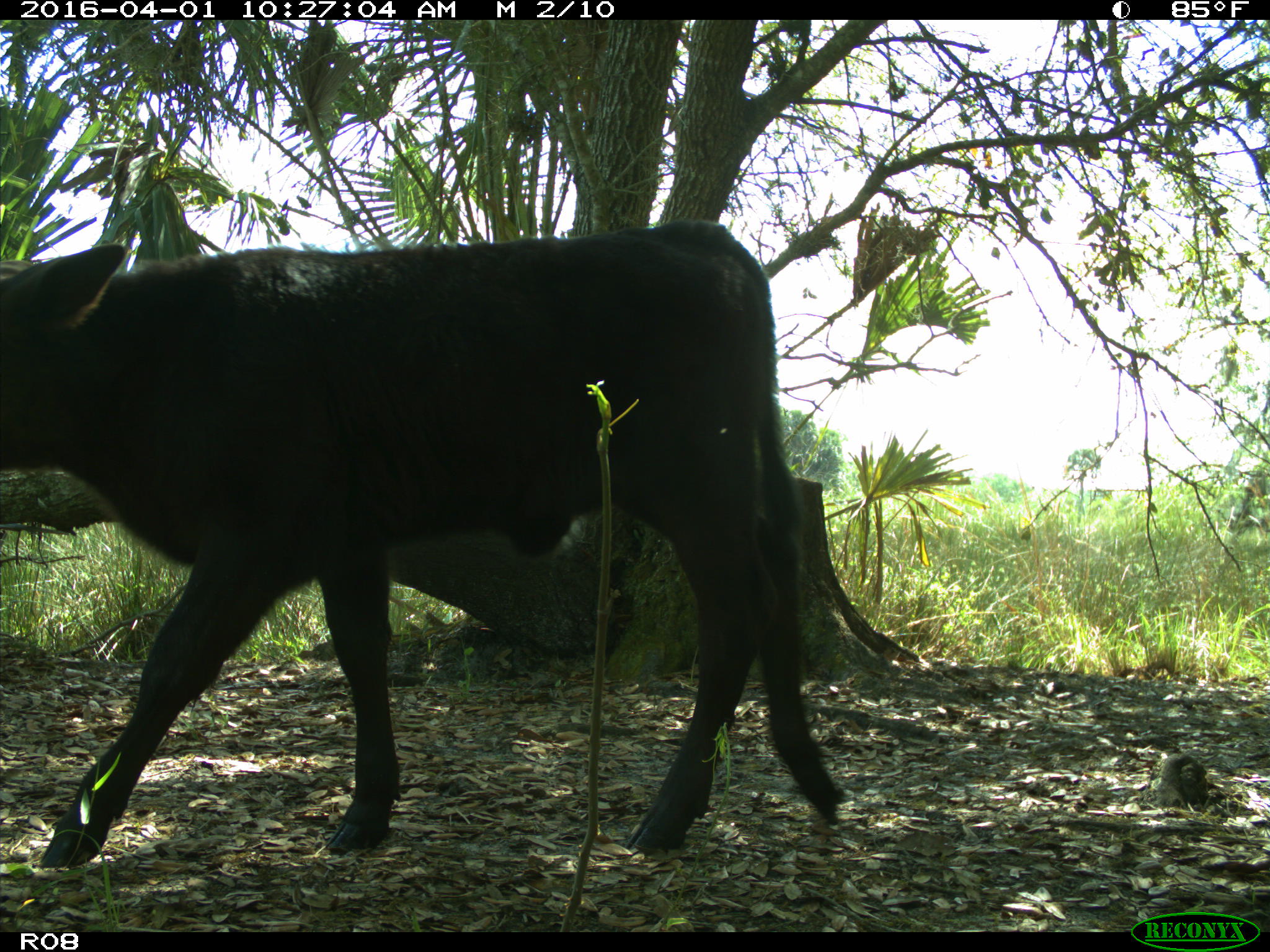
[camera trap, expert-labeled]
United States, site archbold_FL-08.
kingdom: Animalia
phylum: Chordata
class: Mammalia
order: Artiodactyla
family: Bovidae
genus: Bos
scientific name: Bos taurus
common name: domestic cow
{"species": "Bos taurus (domestic cow)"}